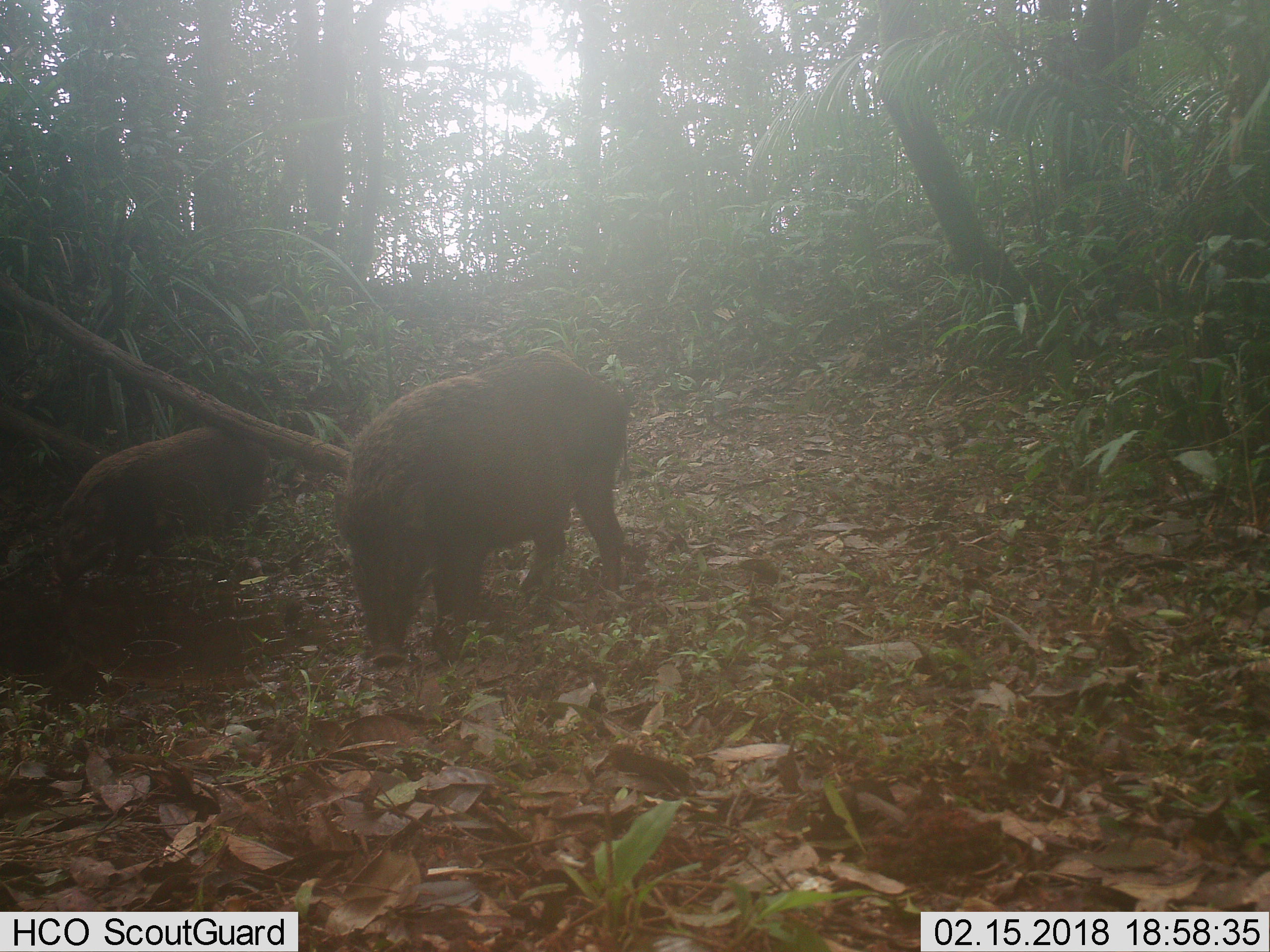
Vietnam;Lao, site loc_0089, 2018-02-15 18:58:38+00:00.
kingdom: Animalia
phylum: Chordata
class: Mammalia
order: Artiodactyla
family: Suidae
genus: Sus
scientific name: Sus scrofa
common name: eurasian wild pig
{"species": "eurasian wild pig (Sus scrofa)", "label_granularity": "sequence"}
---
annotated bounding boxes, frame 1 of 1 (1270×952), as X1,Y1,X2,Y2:
eurasian wild pig: 331,347,630,668; 43,423,271,591